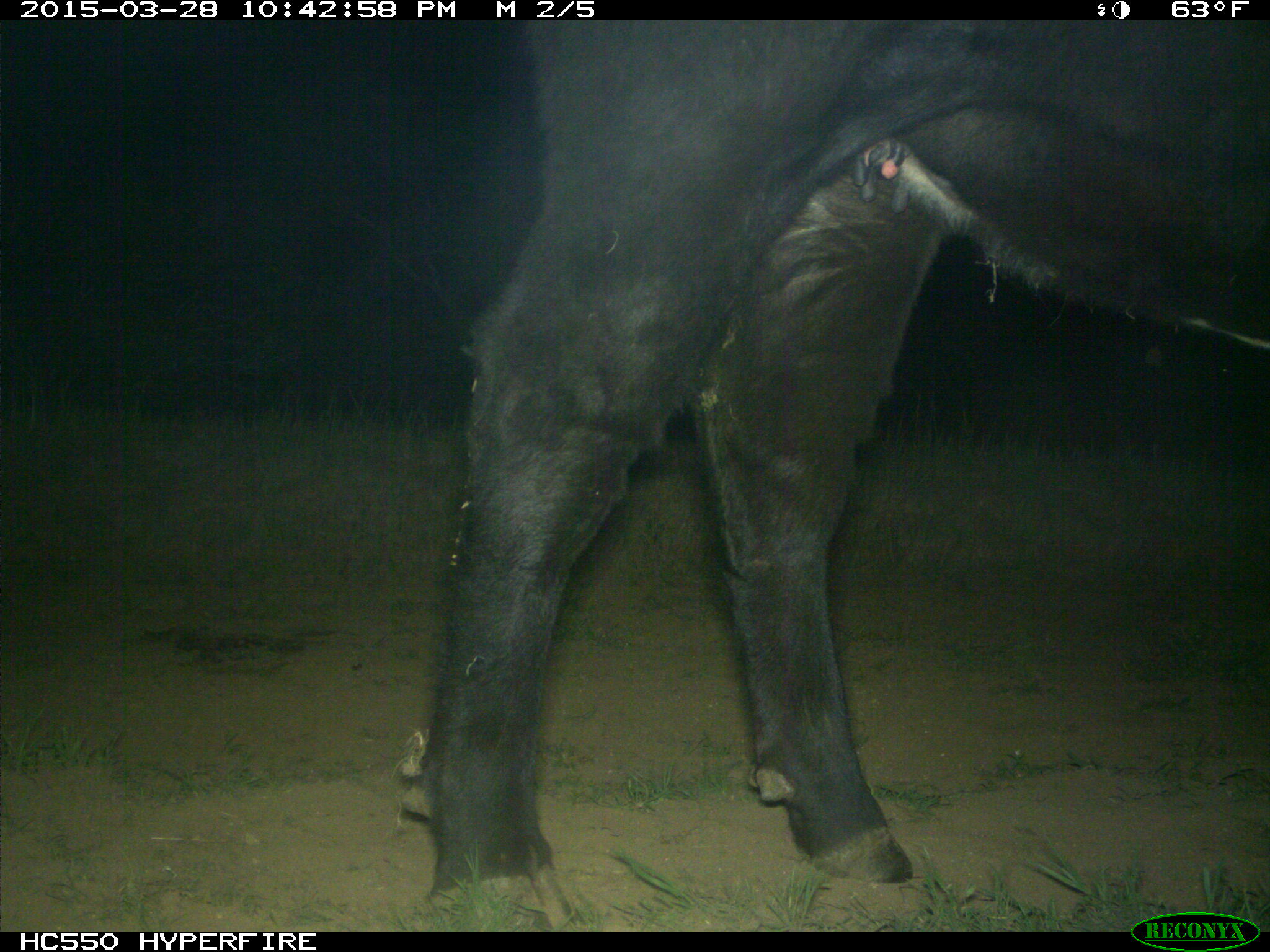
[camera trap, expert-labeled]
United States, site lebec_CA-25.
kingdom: Animalia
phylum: Chordata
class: Mammalia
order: Artiodactyla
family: Bovidae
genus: Bos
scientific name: Bos taurus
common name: domestic cow